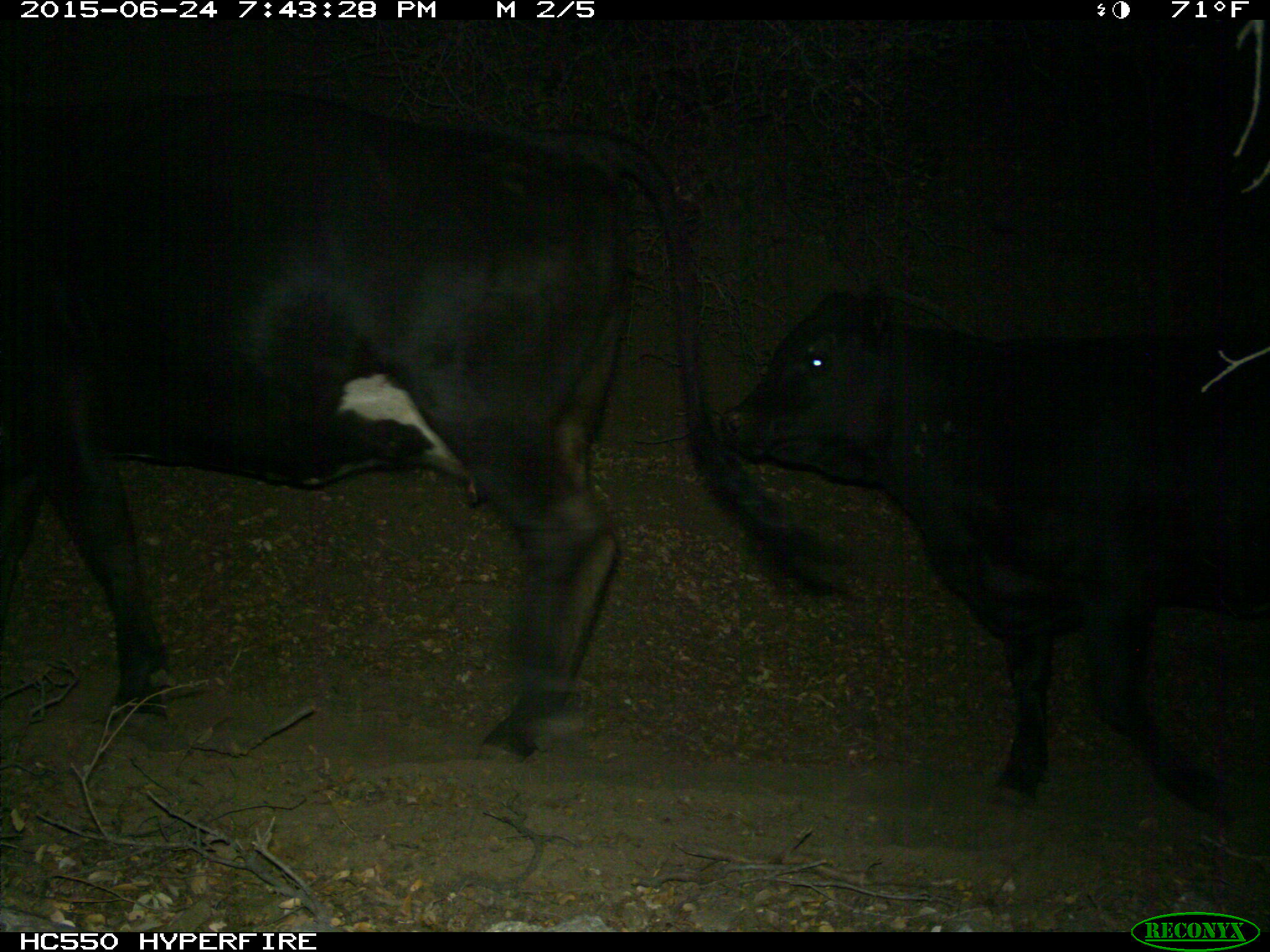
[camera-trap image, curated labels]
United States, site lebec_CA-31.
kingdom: Animalia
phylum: Chordata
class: Mammalia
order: Artiodactyla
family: Bovidae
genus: Bos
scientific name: Bos taurus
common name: domestic cow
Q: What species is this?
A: Bos taurus (domestic cow).